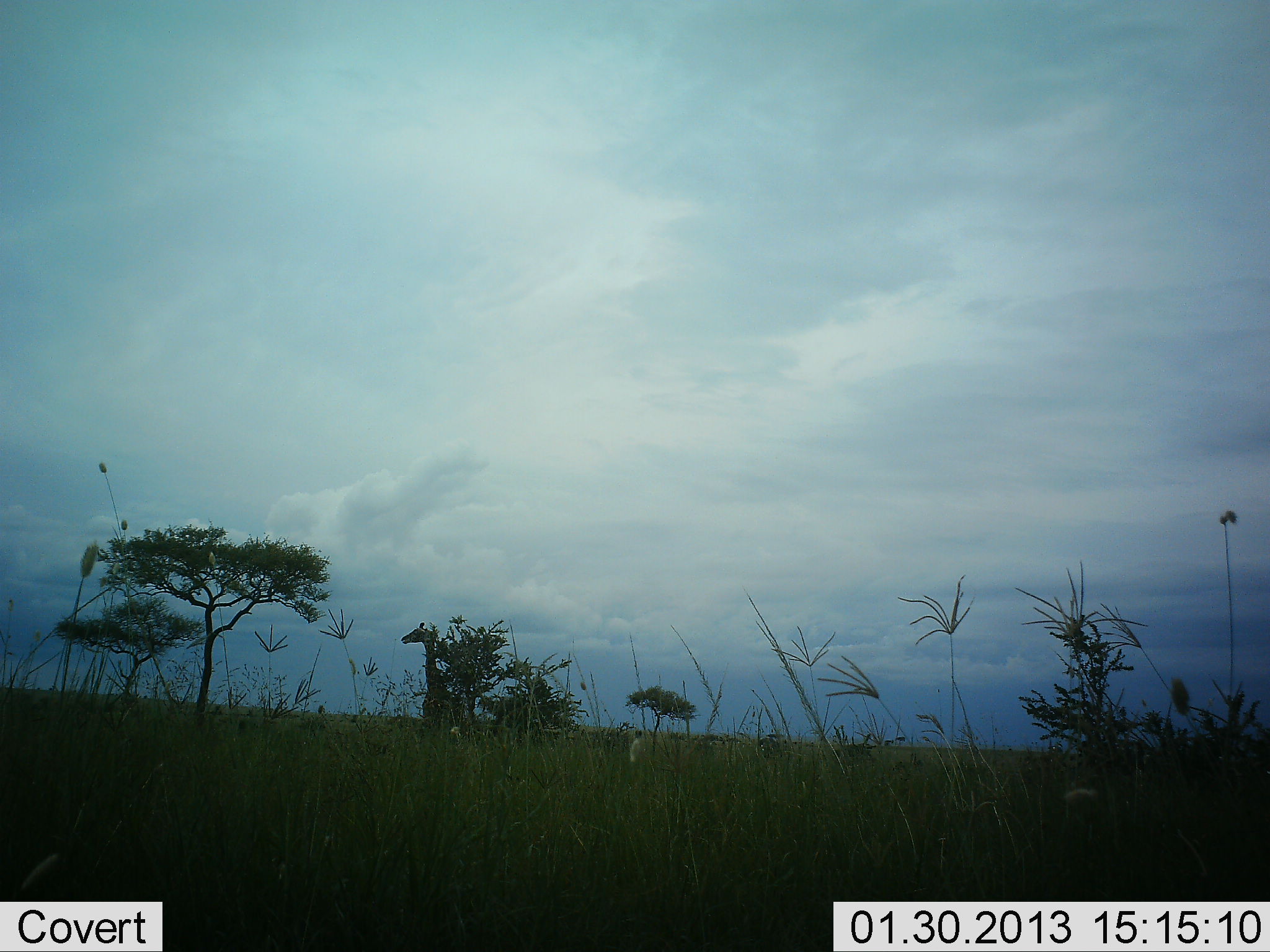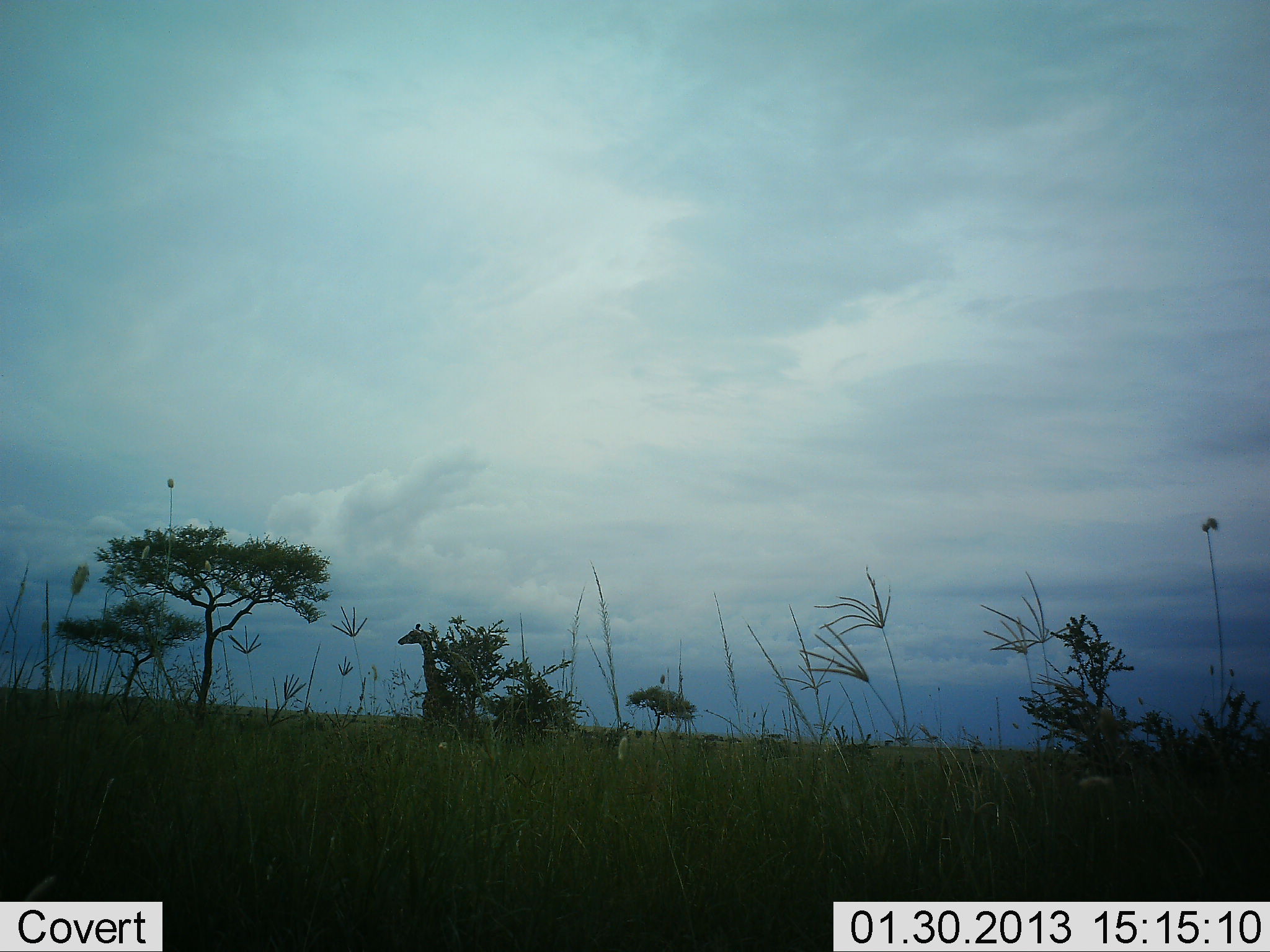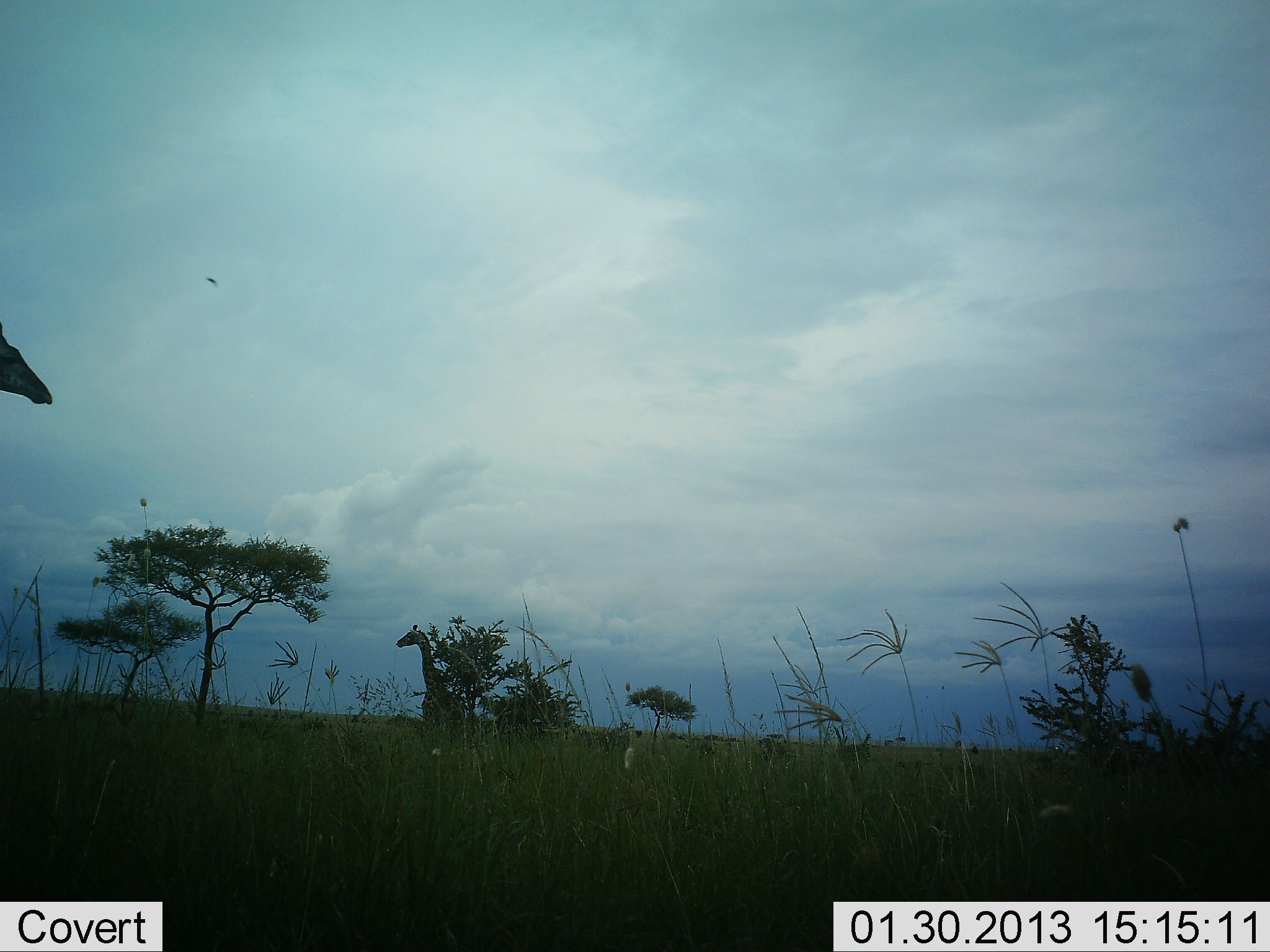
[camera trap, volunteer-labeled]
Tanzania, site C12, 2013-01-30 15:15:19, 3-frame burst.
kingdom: Animalia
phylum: Chordata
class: Mammalia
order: Artiodactyla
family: Giraffidae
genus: Giraffa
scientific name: Giraffa camelopardalis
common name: giraffe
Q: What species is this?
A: Giraffe (Giraffa camelopardalis).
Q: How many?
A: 2.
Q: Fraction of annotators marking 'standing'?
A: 71%.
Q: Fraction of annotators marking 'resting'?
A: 2%.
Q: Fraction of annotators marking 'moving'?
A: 61%.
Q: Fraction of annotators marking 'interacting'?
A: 0%.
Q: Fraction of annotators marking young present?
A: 0%.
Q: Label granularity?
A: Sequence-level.